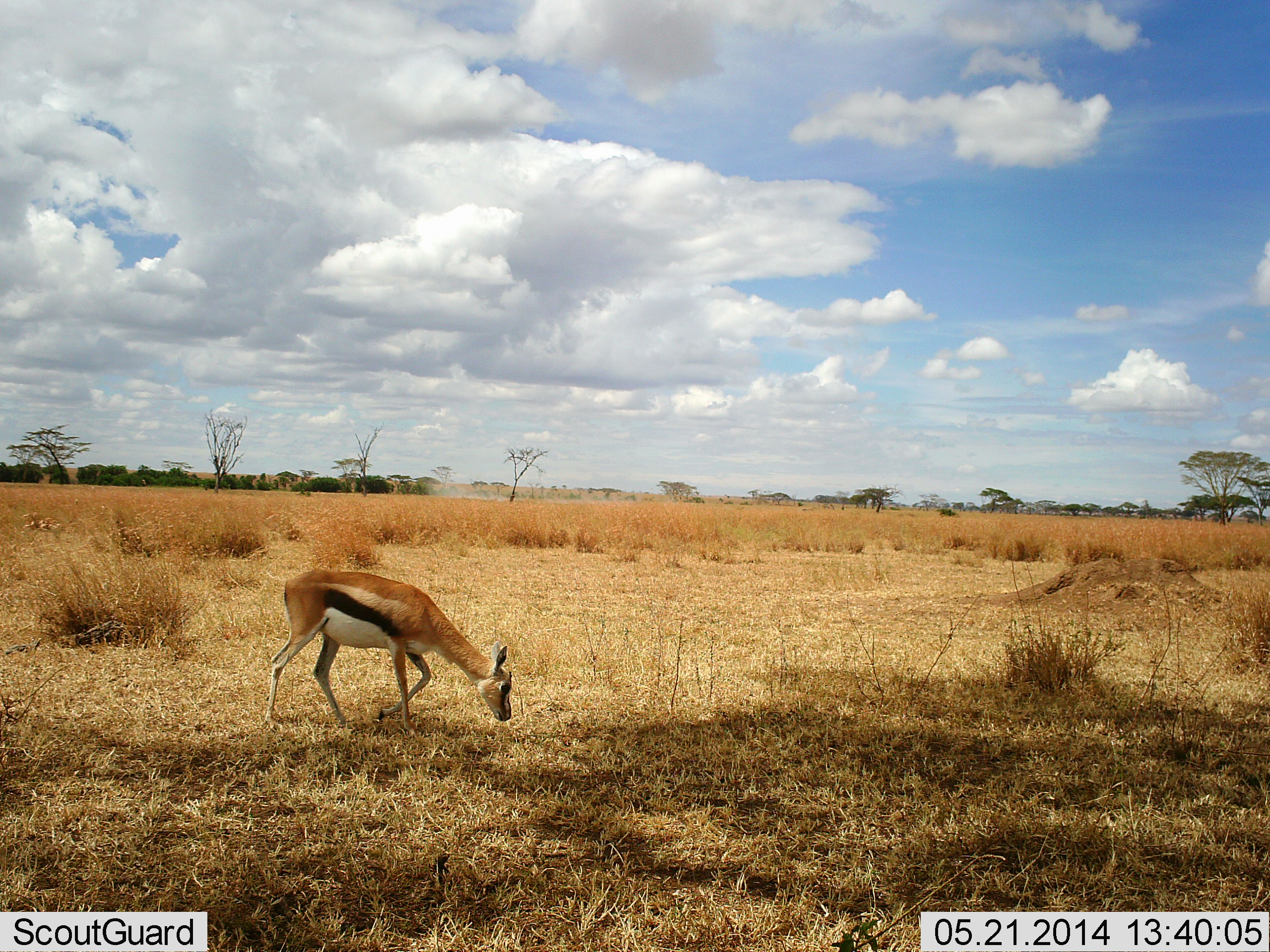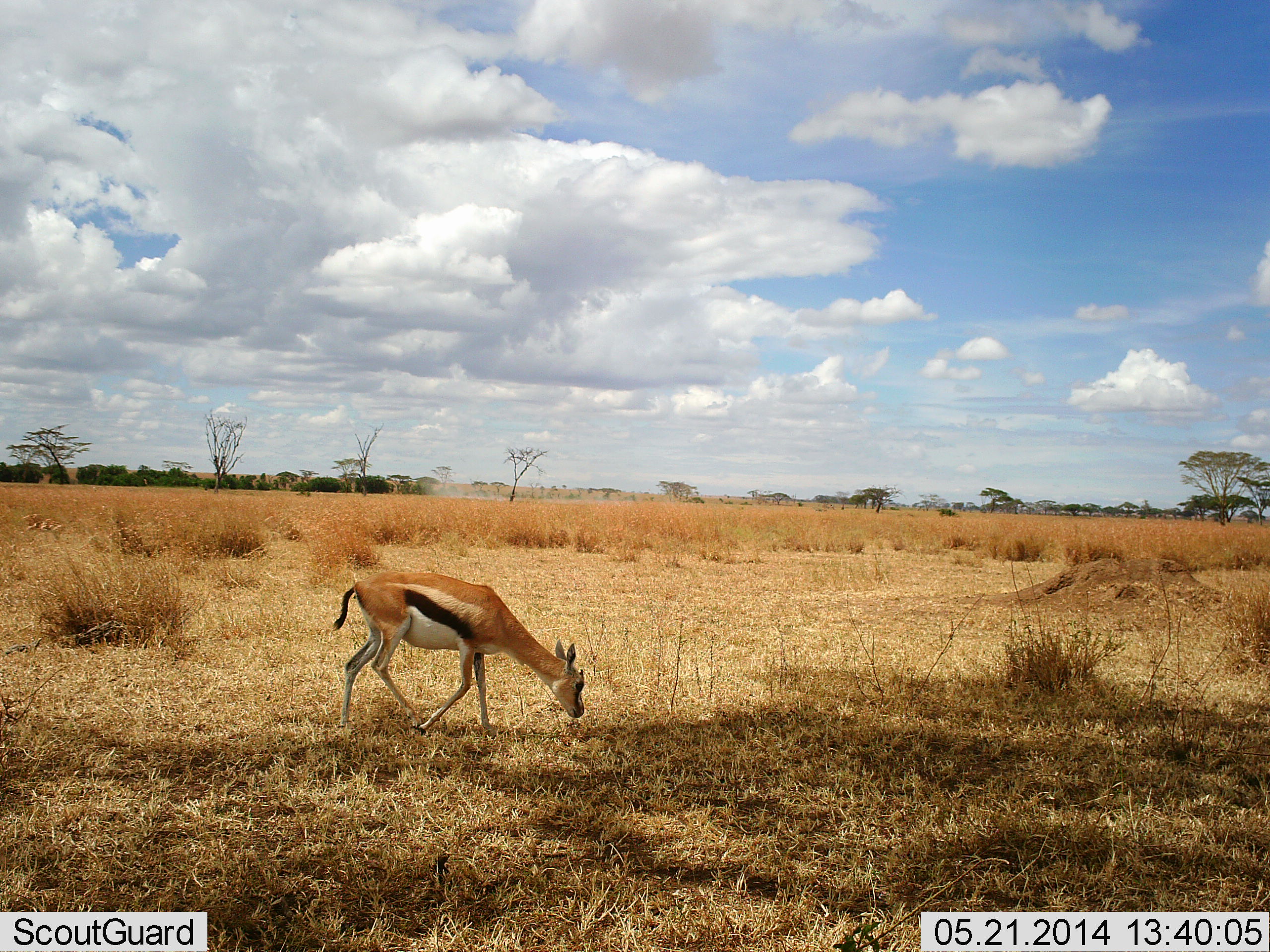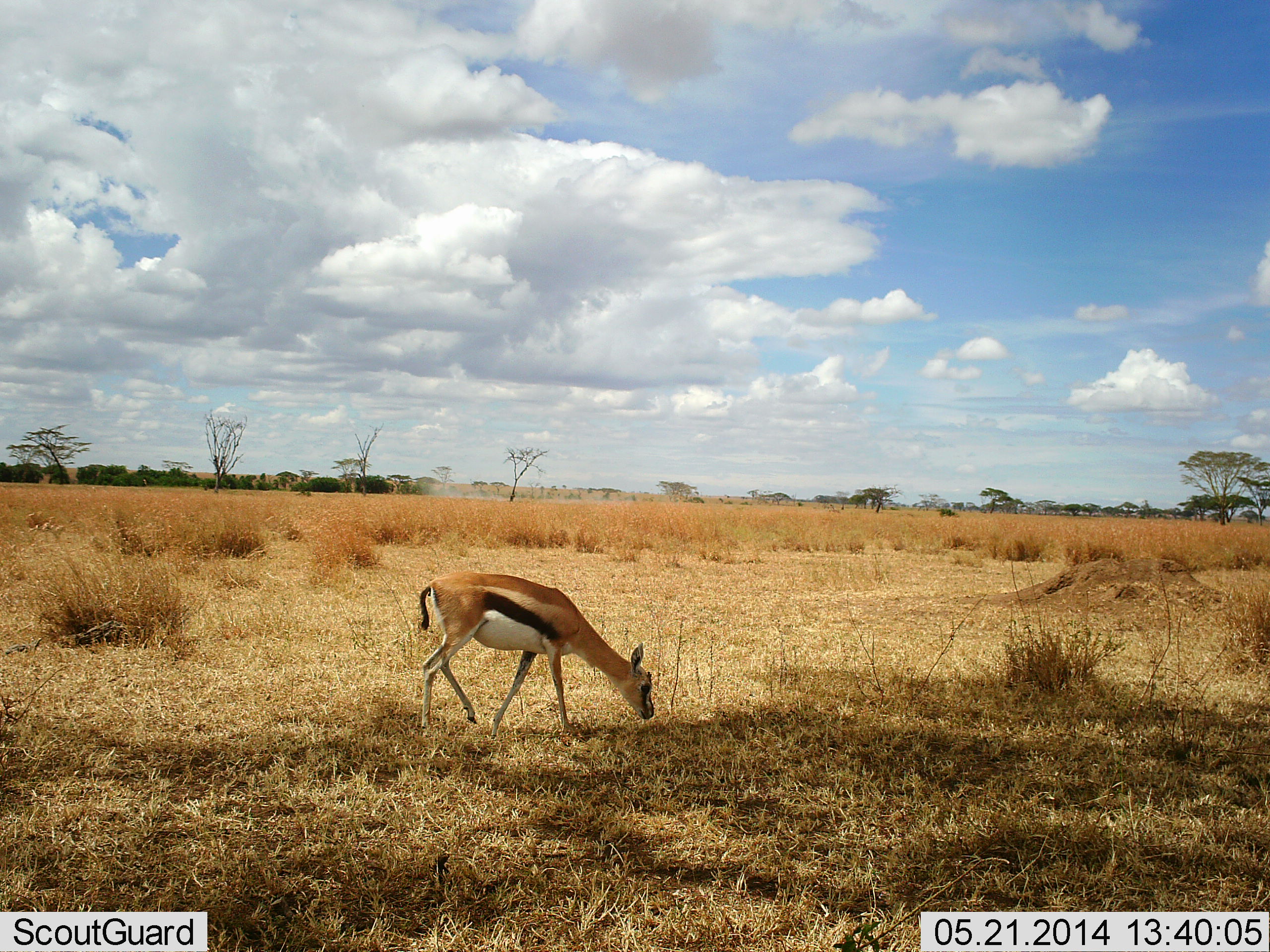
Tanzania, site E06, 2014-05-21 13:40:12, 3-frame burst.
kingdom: Animalia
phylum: Chordata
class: Mammalia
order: Artiodactyla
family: Bovidae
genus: Eudorcas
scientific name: Eudorcas thomsonii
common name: thomson's gazelle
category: gazellethomsons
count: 1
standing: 0%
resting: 0%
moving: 90%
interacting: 0%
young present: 0%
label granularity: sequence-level